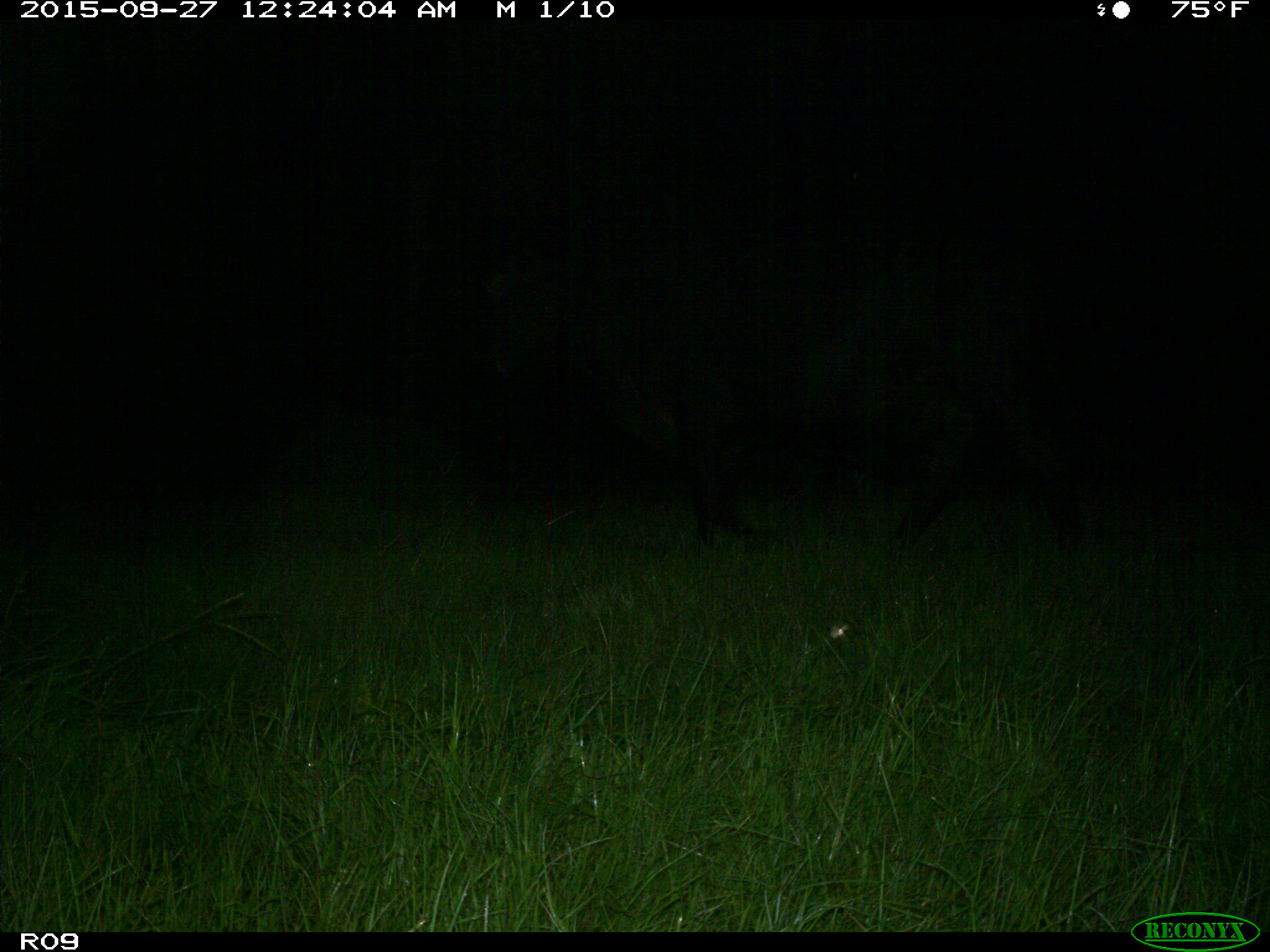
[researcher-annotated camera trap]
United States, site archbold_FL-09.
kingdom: Animalia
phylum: Chordata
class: Mammalia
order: Artiodactyla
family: Bovidae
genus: Bos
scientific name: Bos taurus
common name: domestic cow